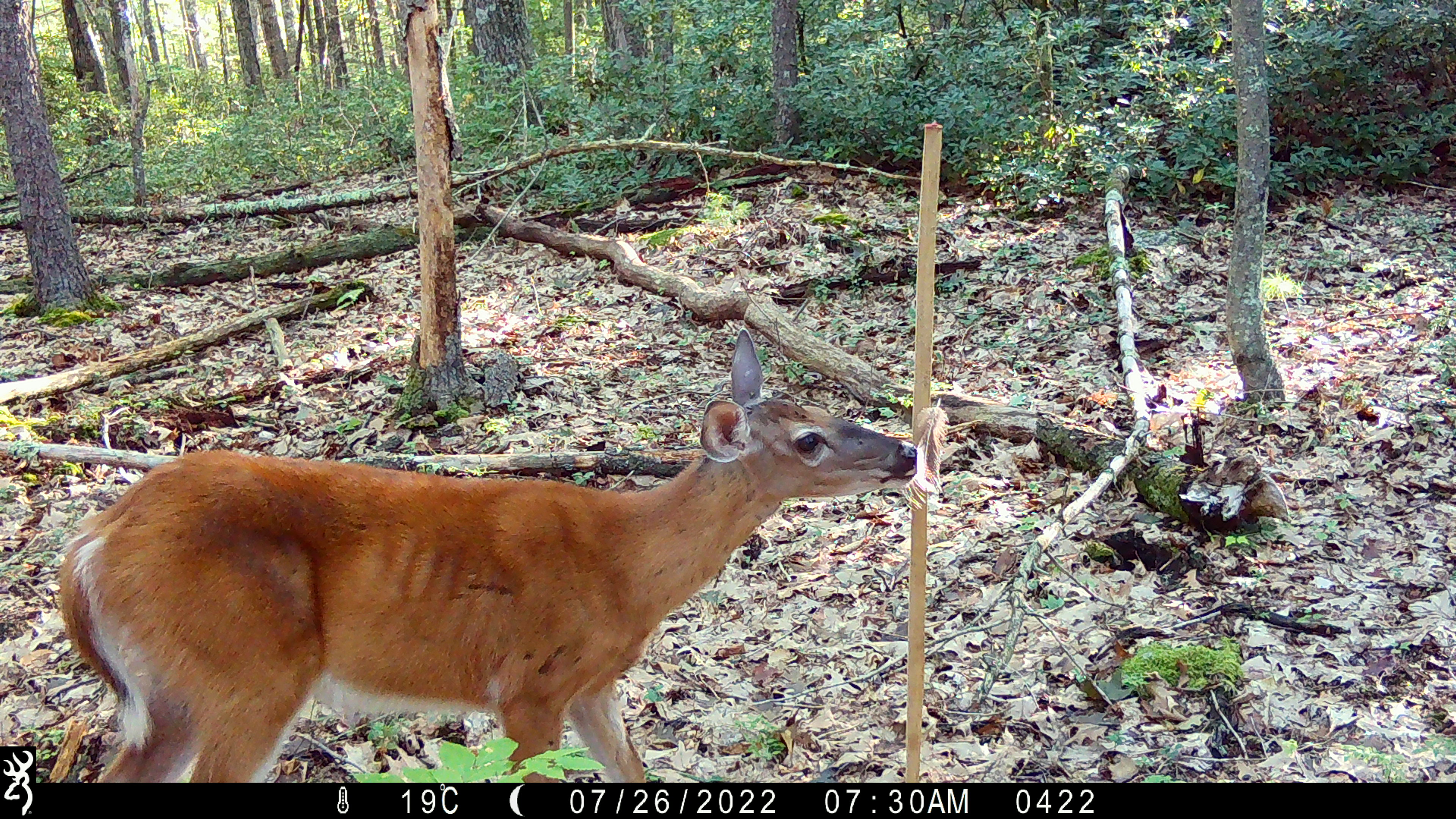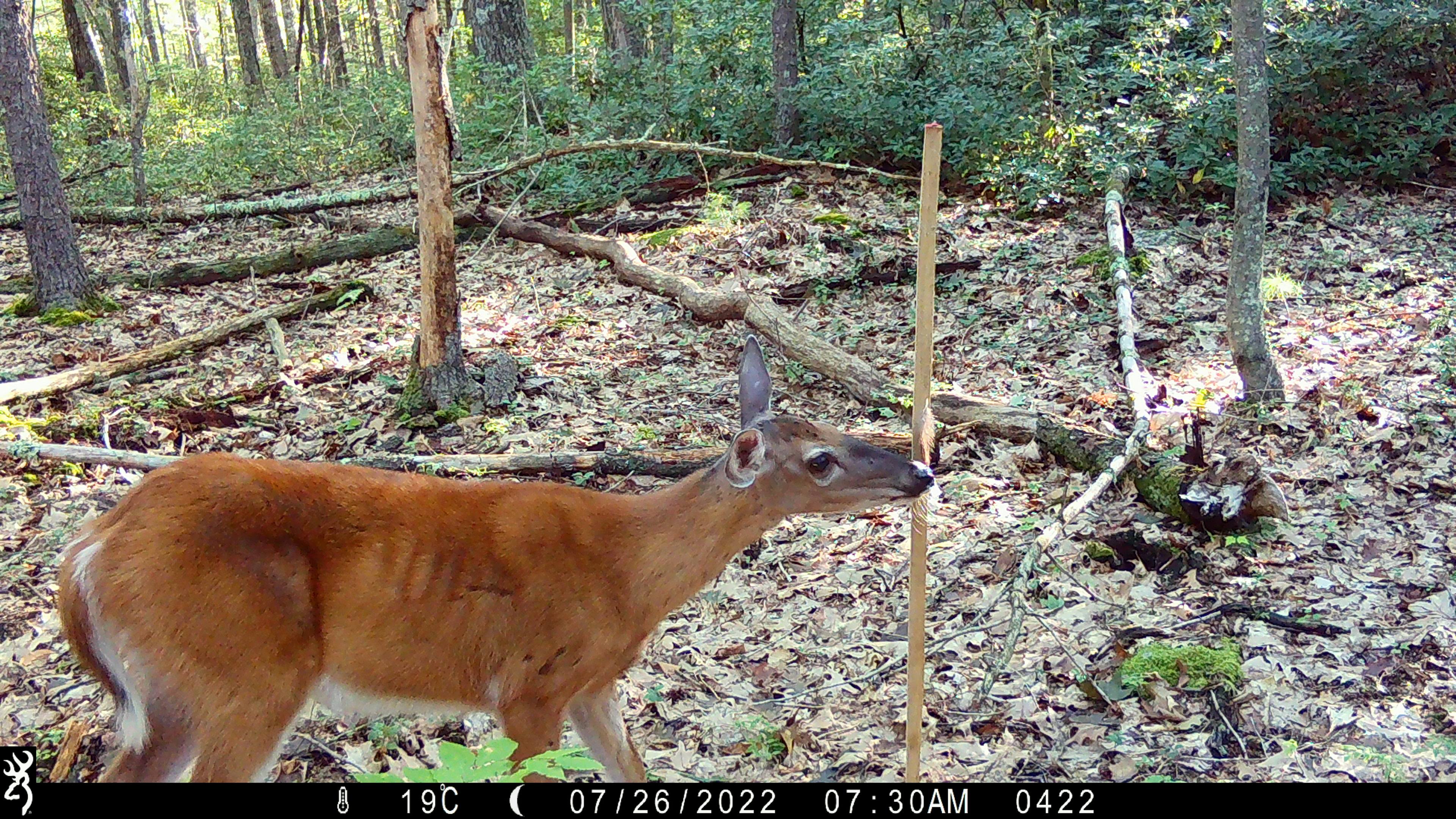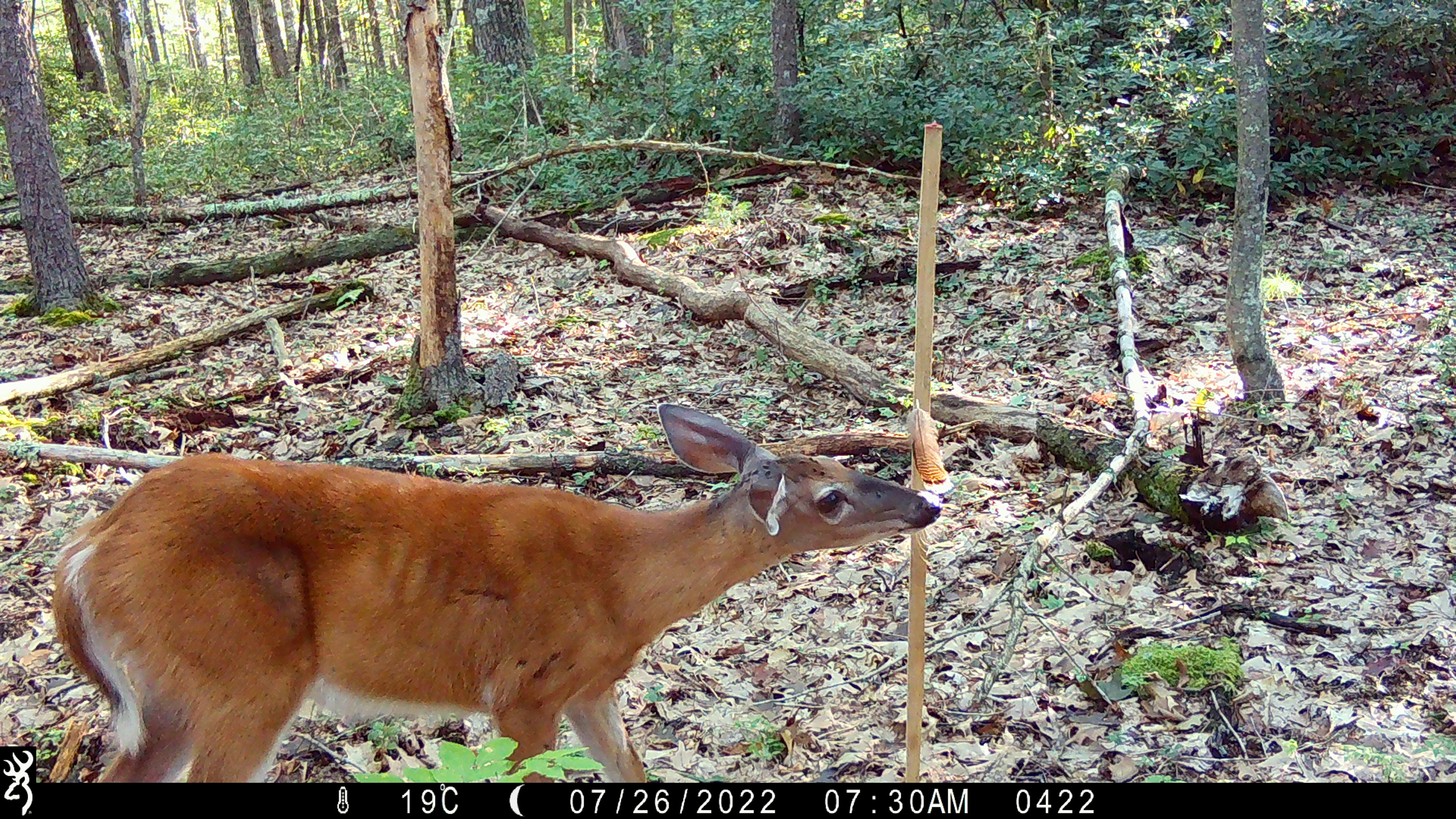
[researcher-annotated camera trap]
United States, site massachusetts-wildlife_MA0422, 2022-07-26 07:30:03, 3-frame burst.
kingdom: Animalia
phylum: Chordata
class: Mammalia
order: Artiodactyla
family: Cervidae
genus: Odocoileus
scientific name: Odocoileus virginianus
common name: white-tailed deer